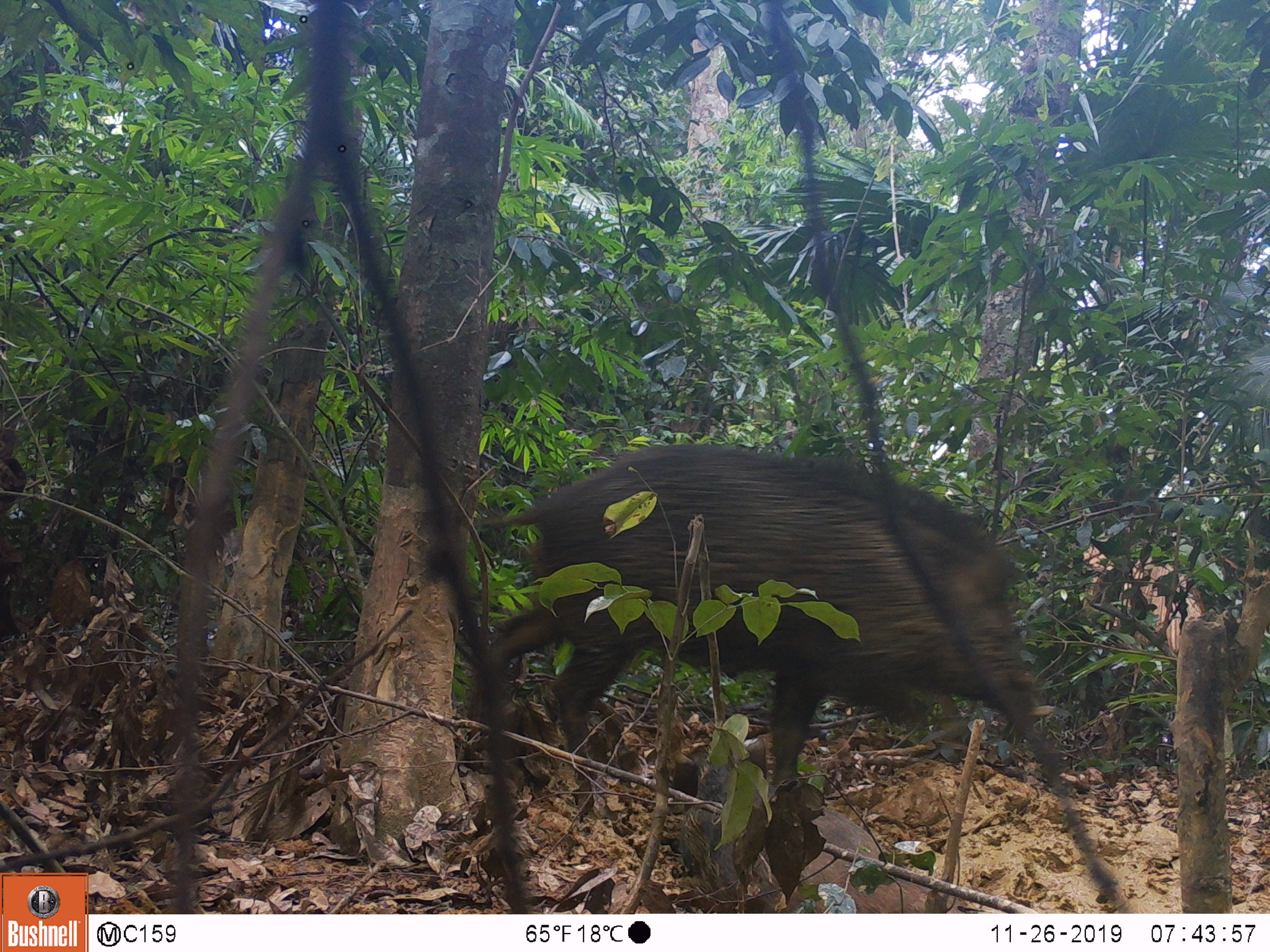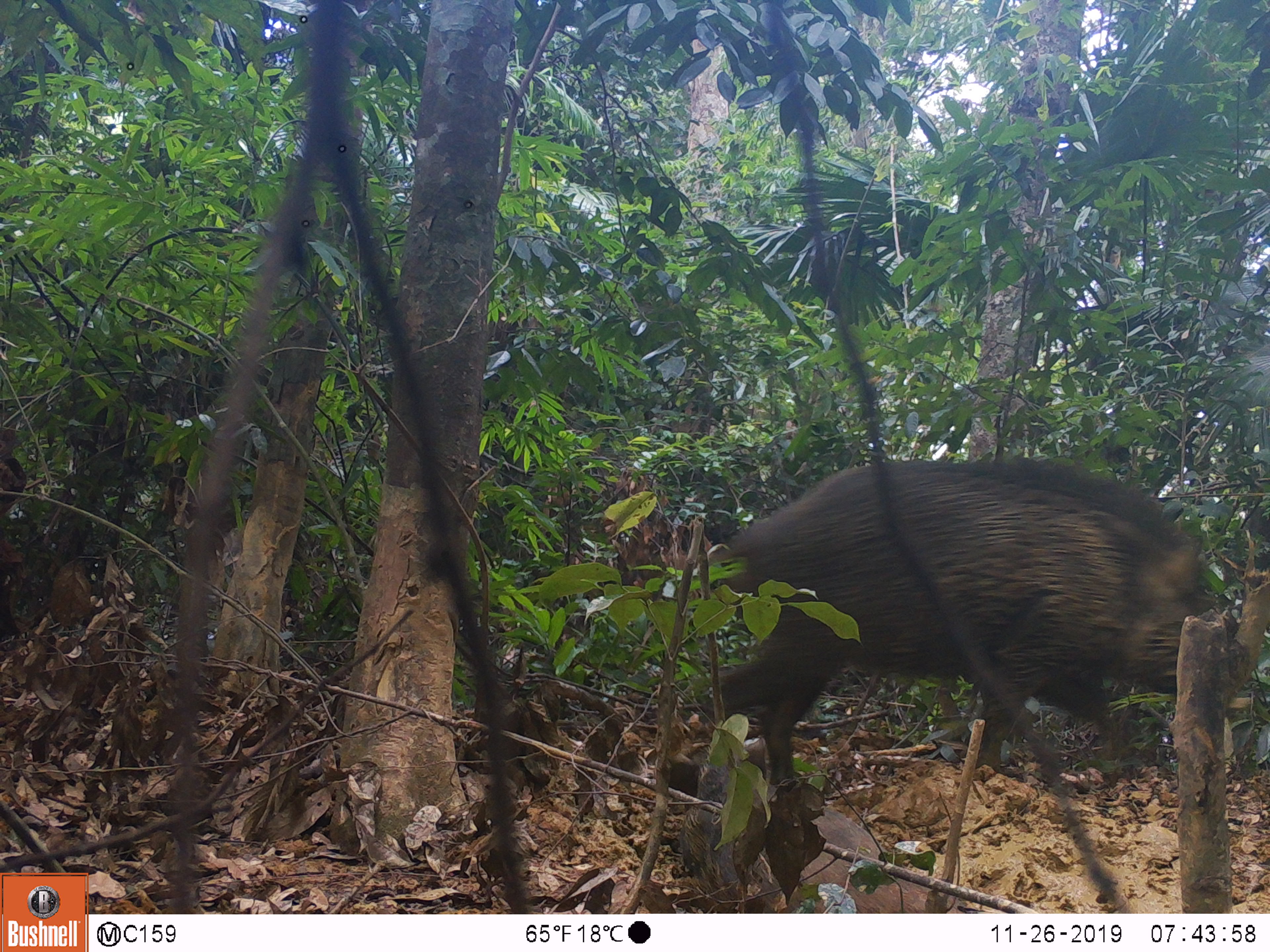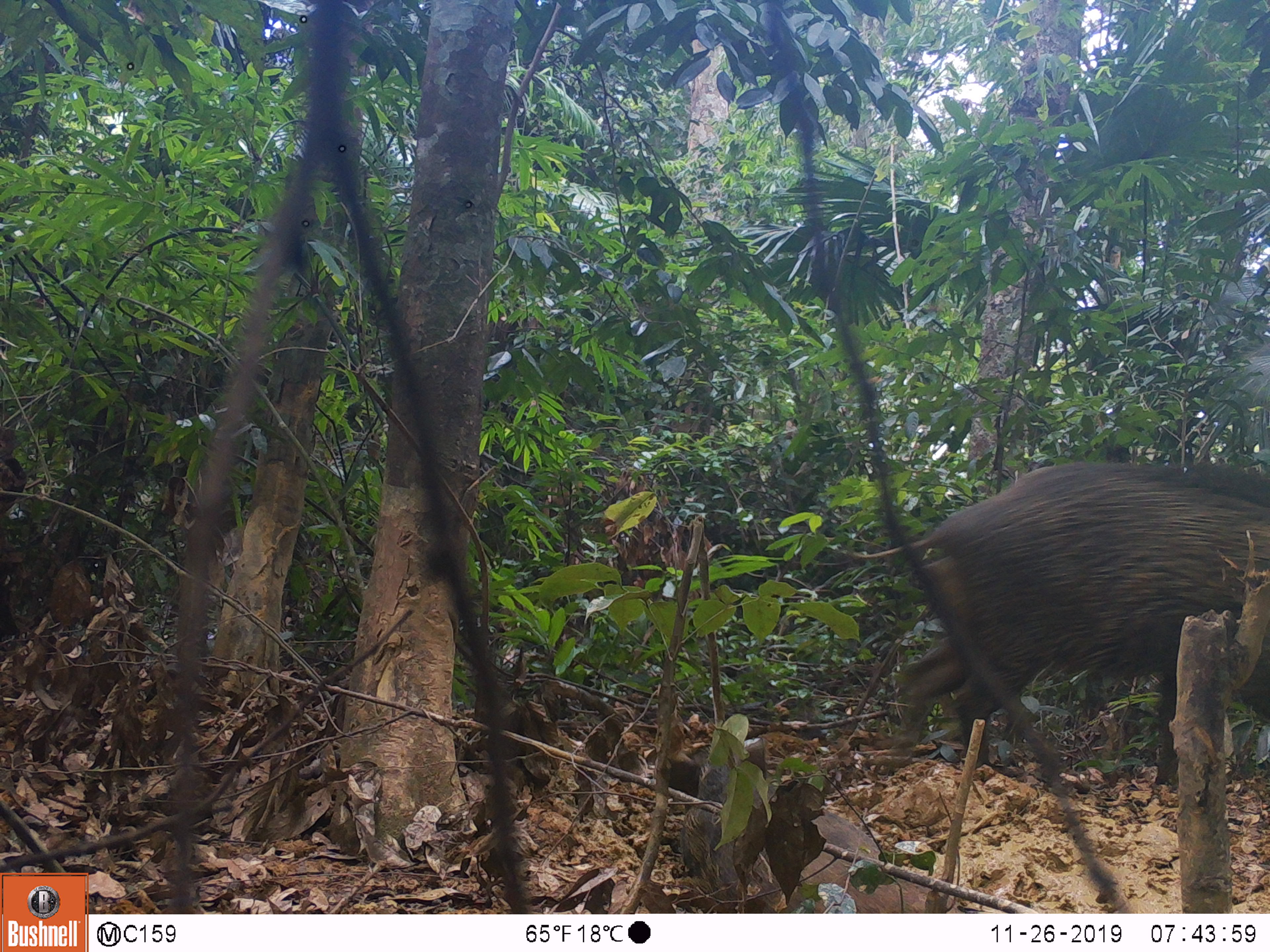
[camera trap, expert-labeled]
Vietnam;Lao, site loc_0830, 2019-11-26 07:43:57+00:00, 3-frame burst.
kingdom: Animalia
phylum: Chordata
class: Mammalia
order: Artiodactyla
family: Suidae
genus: Sus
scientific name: Sus scrofa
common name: eurasian wild pig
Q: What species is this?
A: Eurasian wild pig (Sus scrofa).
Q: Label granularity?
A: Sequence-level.